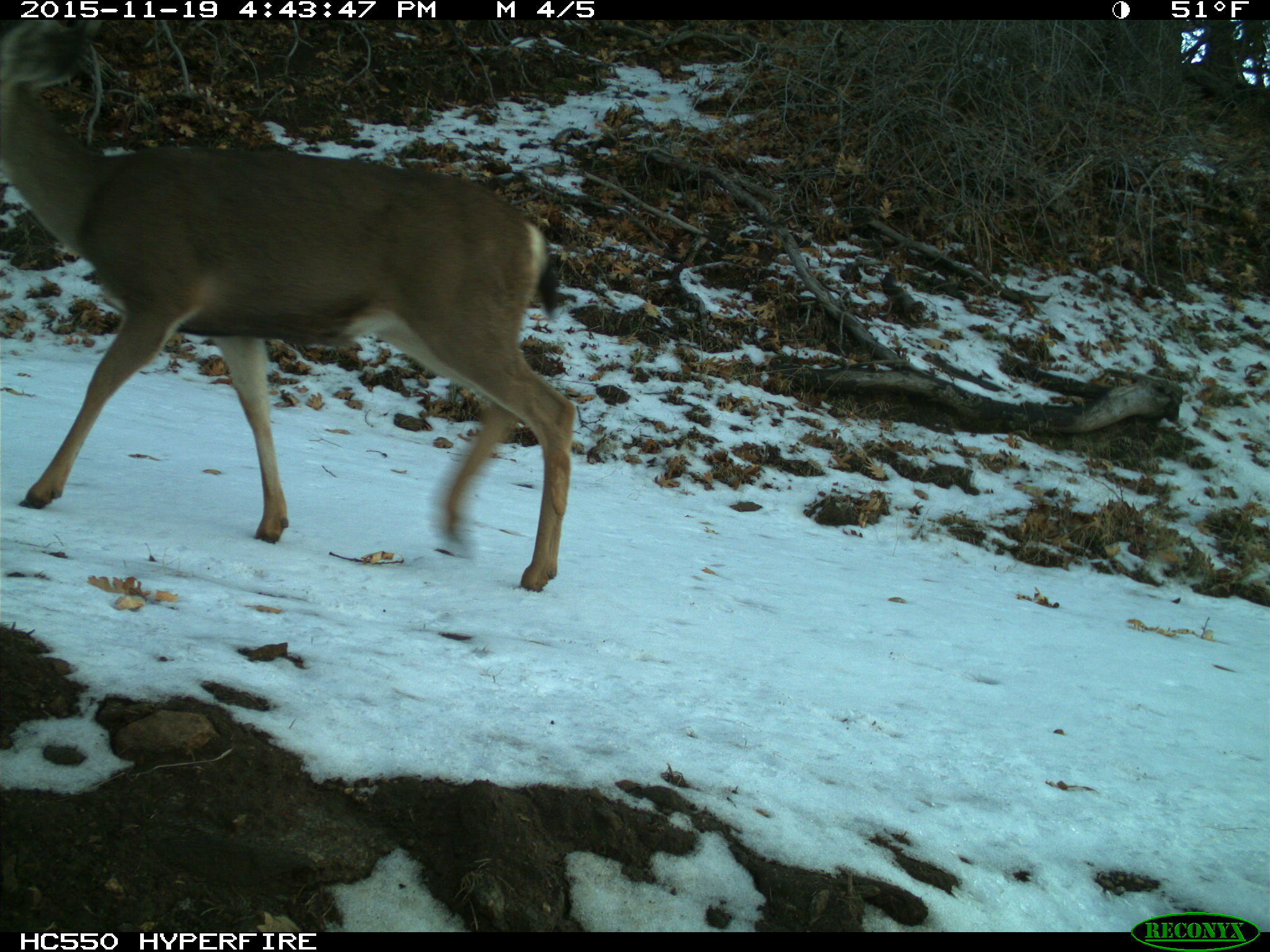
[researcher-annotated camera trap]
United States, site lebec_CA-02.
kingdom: Animalia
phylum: Chordata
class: Mammalia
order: Artiodactyla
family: Cervidae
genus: Odocoileus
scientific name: Odocoileus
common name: deer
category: unidentified deer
Unidentified deer (deer) (Odocoileus).